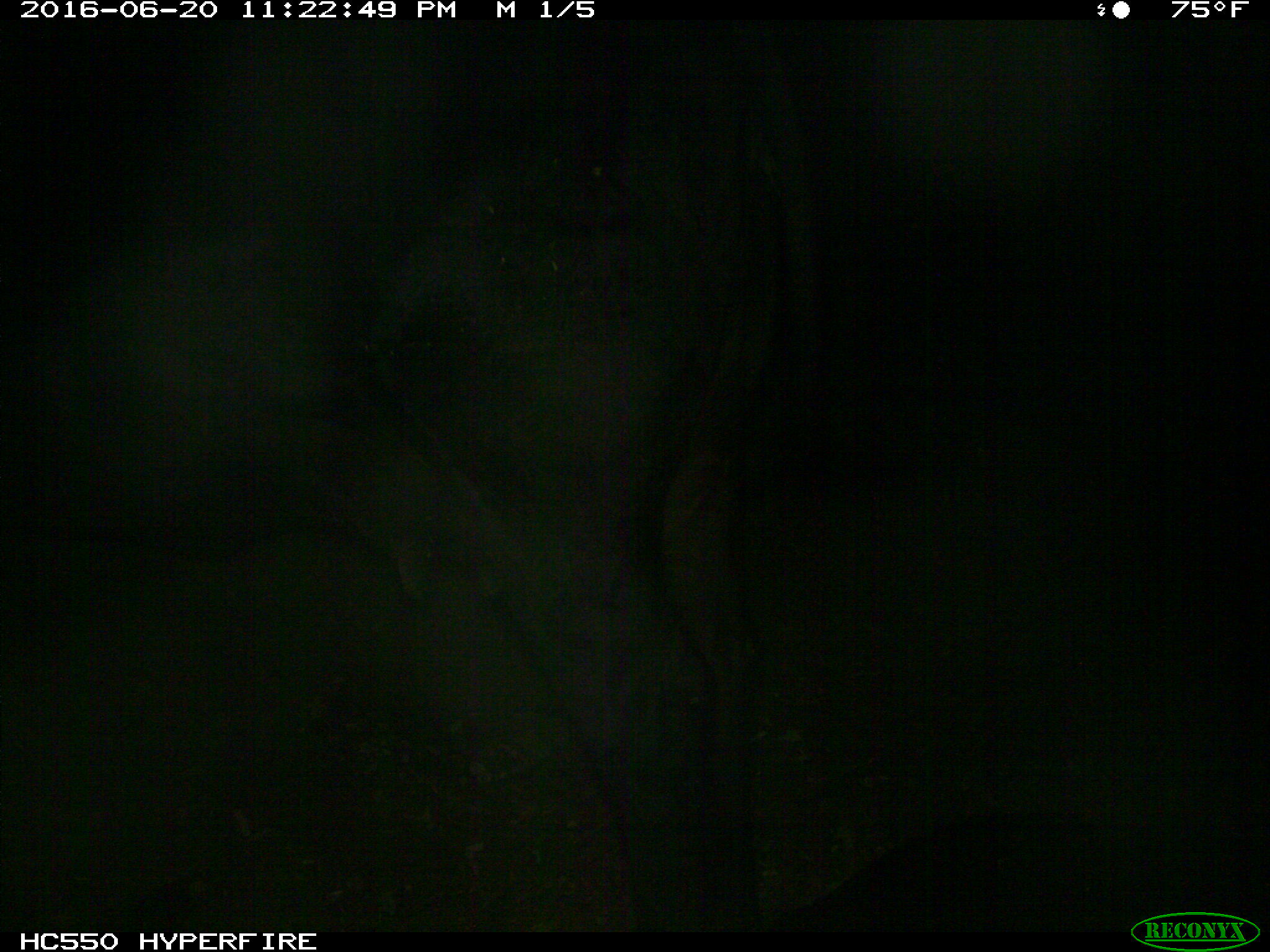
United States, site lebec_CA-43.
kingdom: Animalia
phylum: Chordata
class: Mammalia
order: Artiodactyla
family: Bovidae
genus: Bos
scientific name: Bos taurus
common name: domestic cow